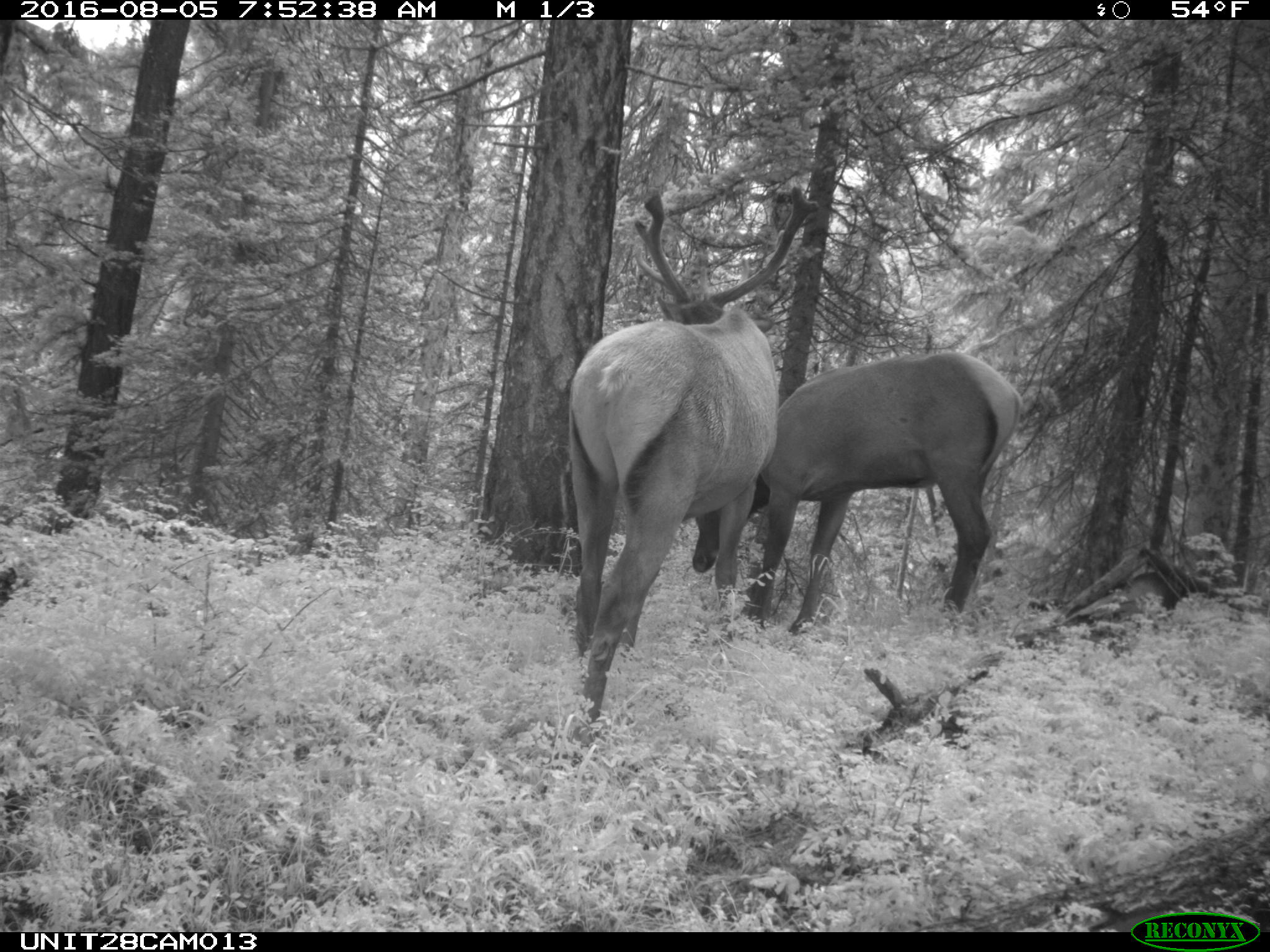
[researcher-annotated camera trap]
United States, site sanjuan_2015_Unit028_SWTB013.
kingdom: Animalia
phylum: Chordata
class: Mammalia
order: Artiodactyla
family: Cervidae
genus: Cervus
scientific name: Cervus elaphus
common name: red deer